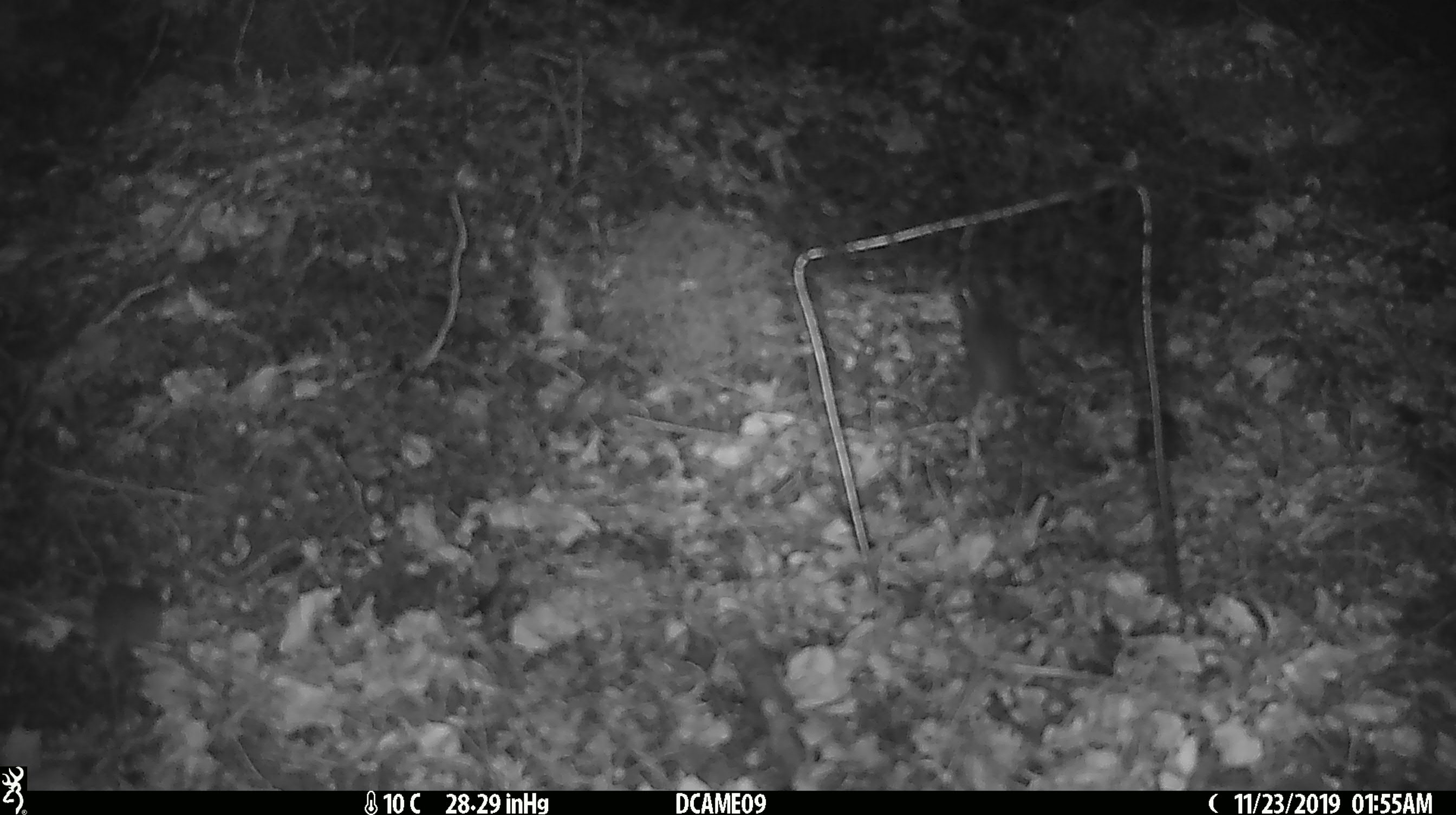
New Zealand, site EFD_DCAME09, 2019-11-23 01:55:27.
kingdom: Animalia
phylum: Chordata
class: Mammalia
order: Rodentia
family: Muridae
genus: Mus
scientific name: Mus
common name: mouse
Mouse (Mus).